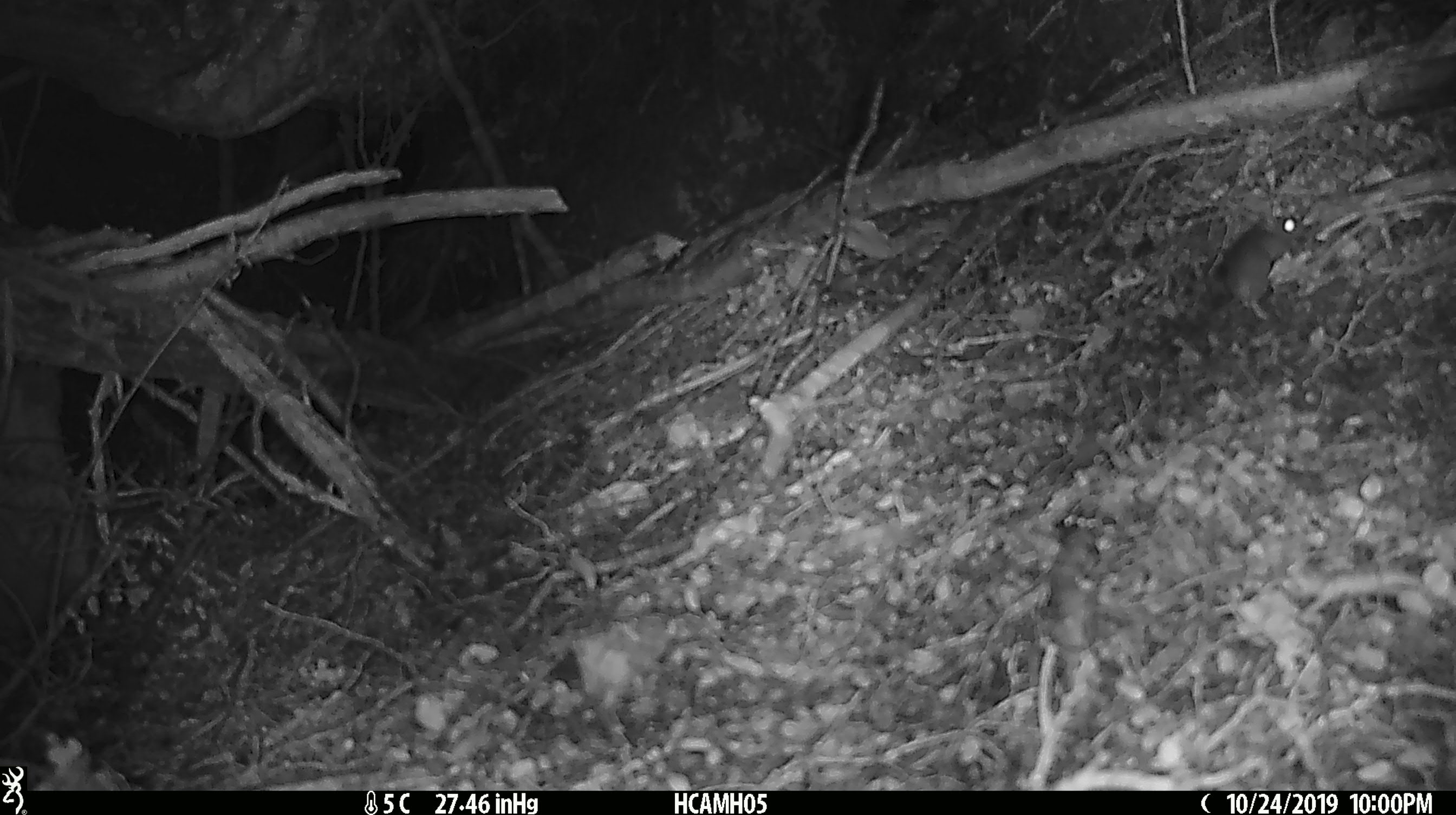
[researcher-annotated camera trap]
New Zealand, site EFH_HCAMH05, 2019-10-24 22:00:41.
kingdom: Animalia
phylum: Chordata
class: Mammalia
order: Rodentia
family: Muridae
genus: Mus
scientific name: Mus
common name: mouse